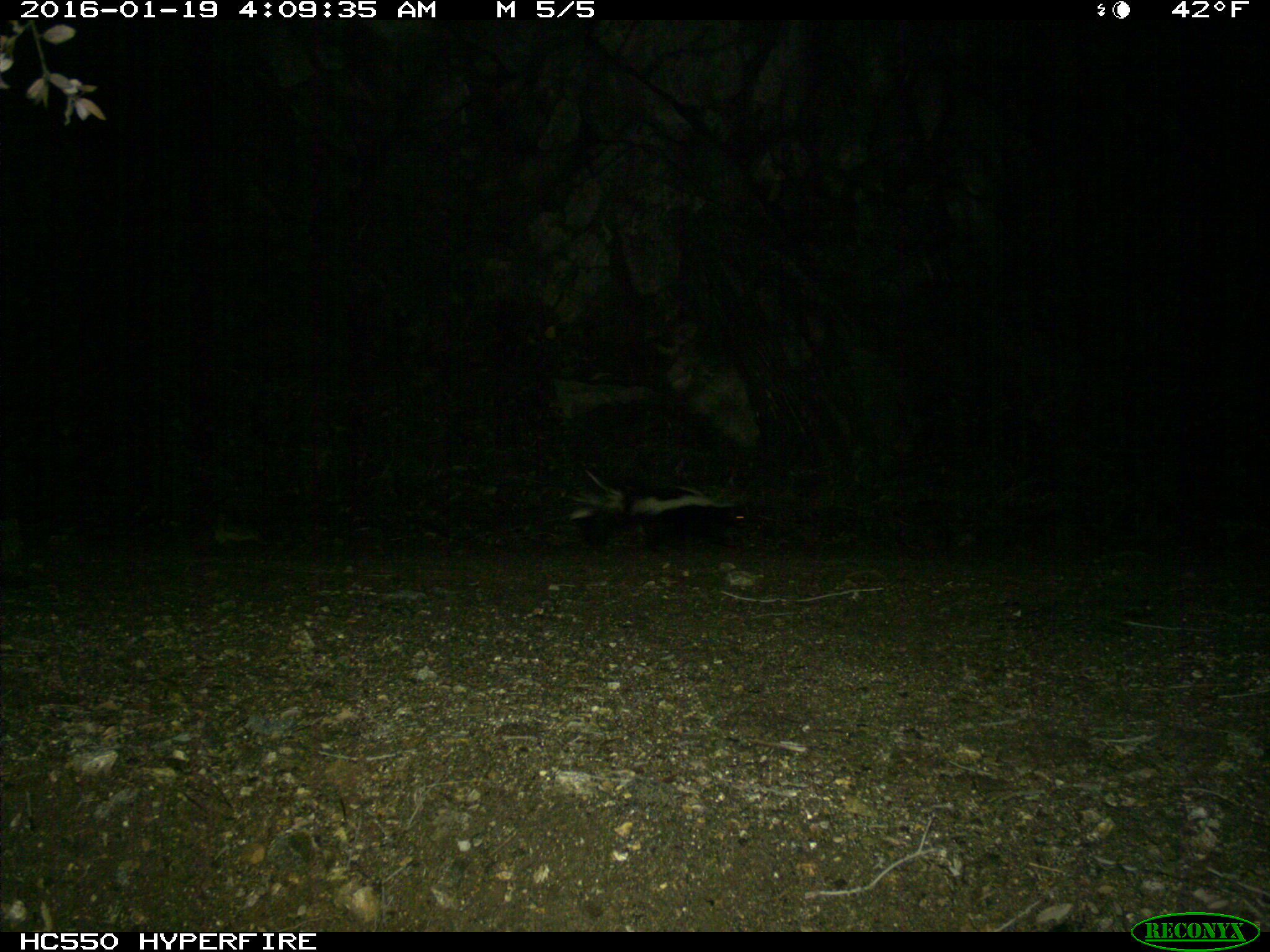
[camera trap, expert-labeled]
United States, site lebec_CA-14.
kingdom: Animalia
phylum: Chordata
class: Mammalia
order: Carnivora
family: Mephitidae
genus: Mephitis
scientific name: Mephitis mephitis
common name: striped skunk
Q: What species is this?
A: Mephitis mephitis (striped skunk).